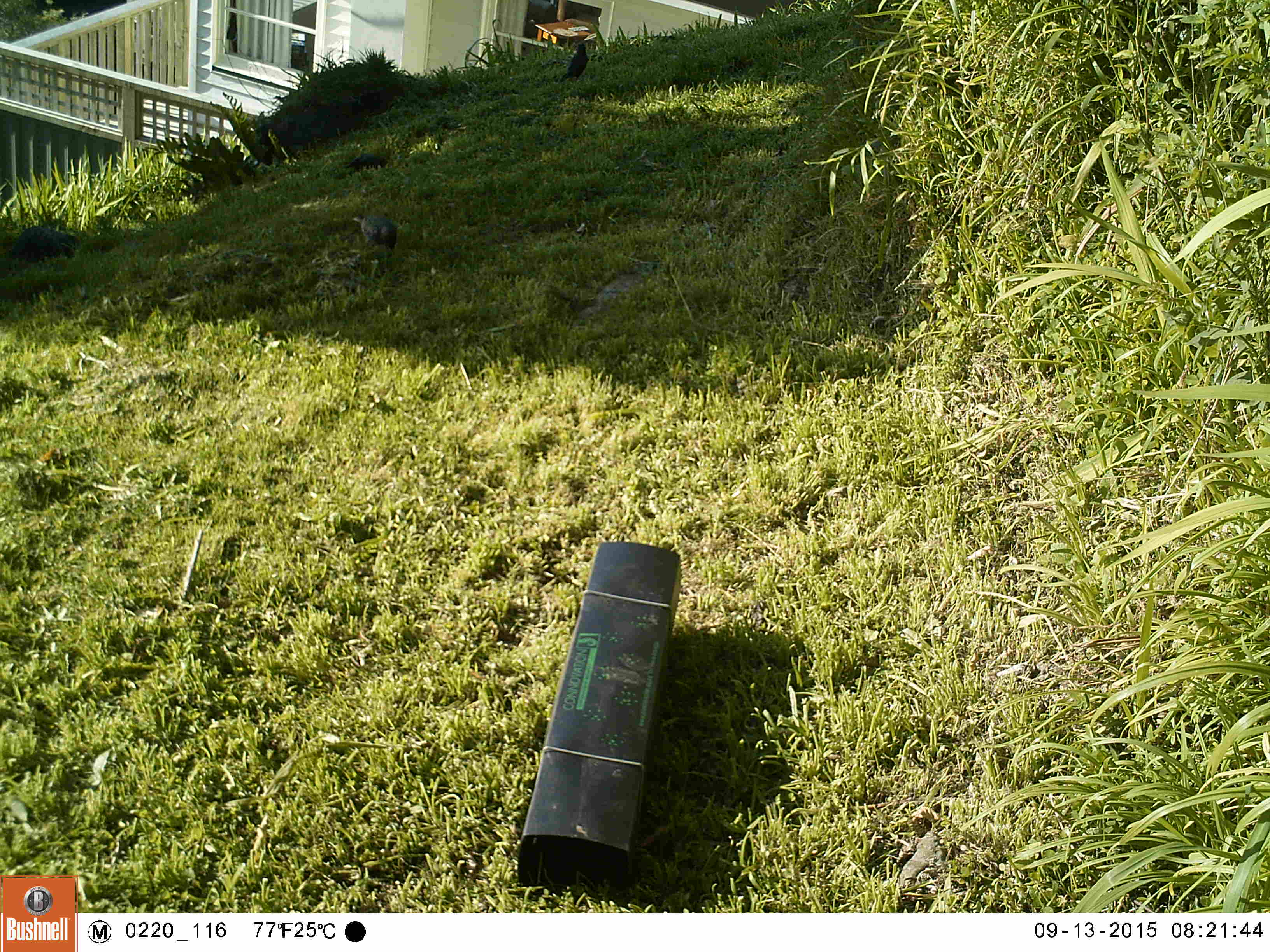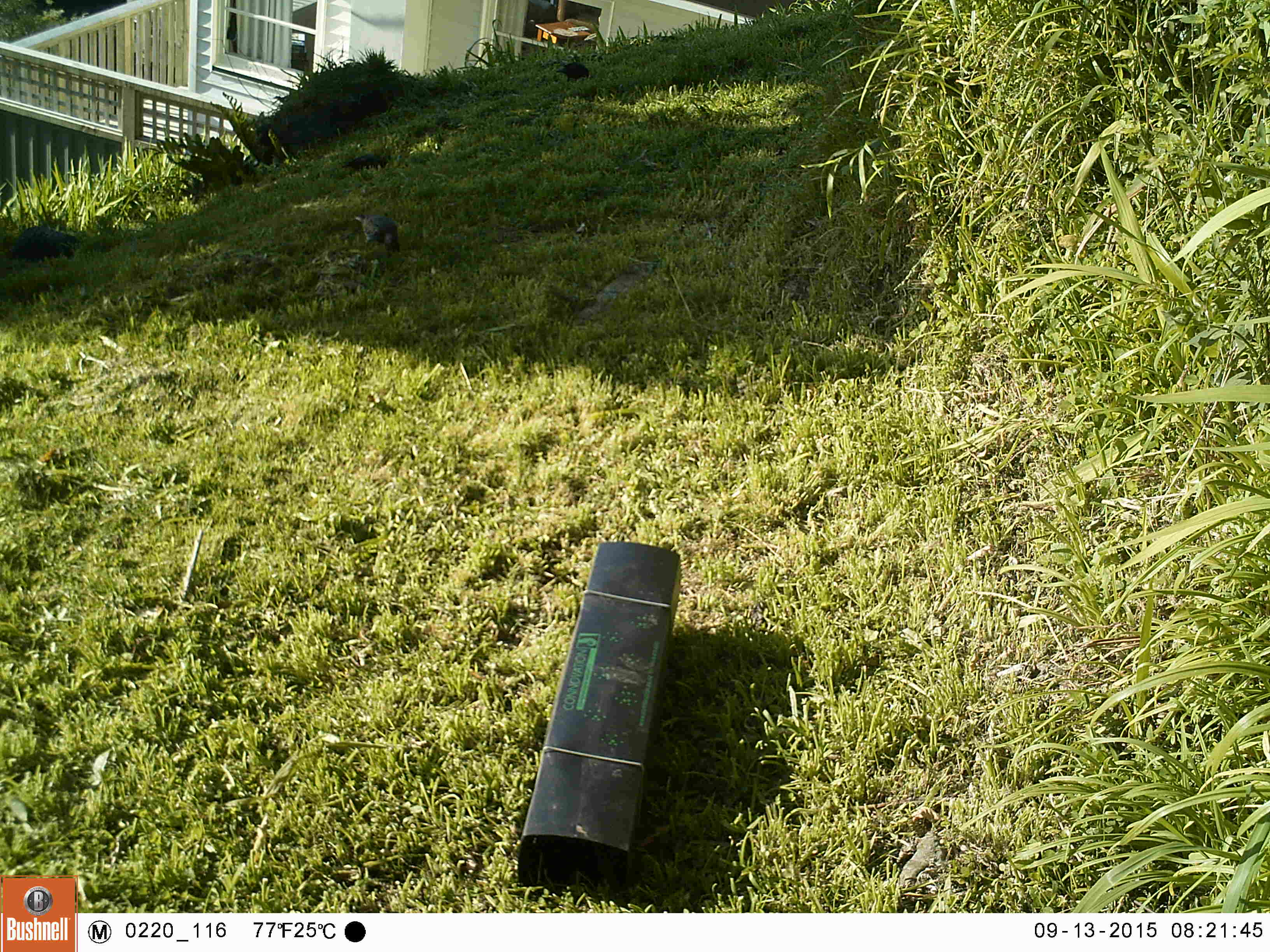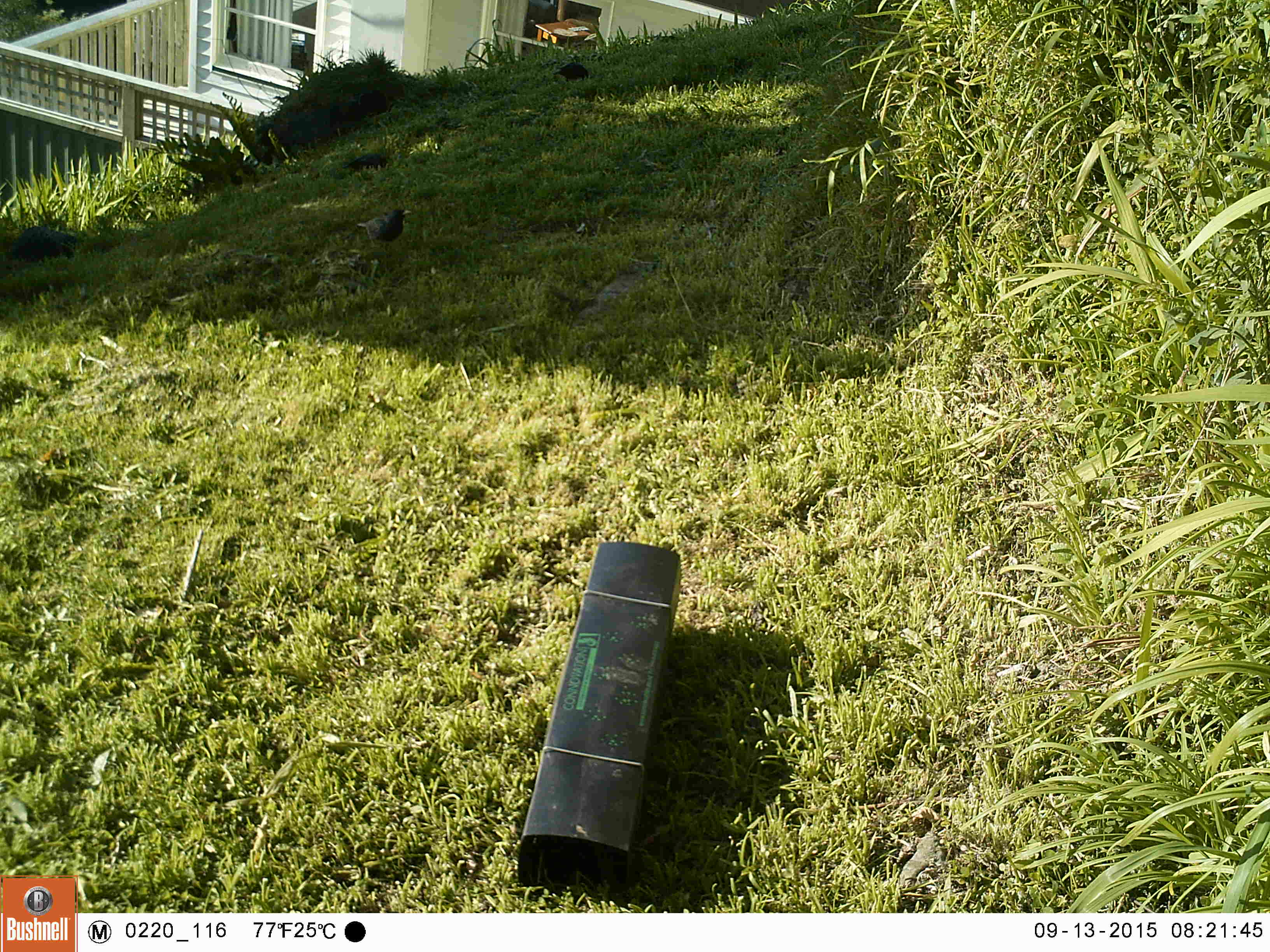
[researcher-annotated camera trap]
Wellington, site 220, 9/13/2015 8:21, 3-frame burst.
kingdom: Animalia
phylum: Chordata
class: Aves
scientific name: Aves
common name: bird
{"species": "bird (Aves)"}